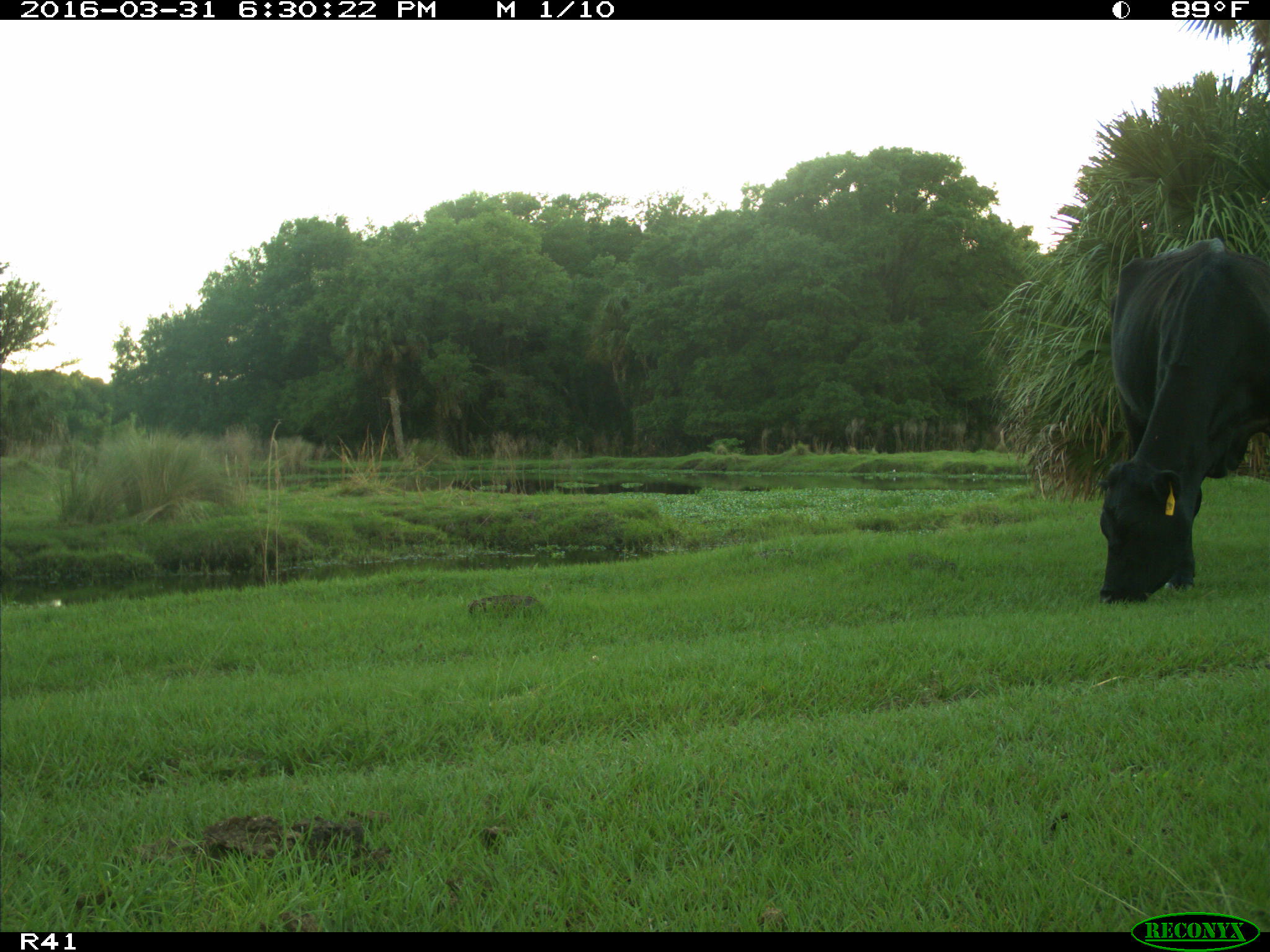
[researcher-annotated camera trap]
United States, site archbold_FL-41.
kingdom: Animalia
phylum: Chordata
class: Mammalia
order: Artiodactyla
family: Bovidae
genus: Bos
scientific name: Bos taurus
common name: domestic cow